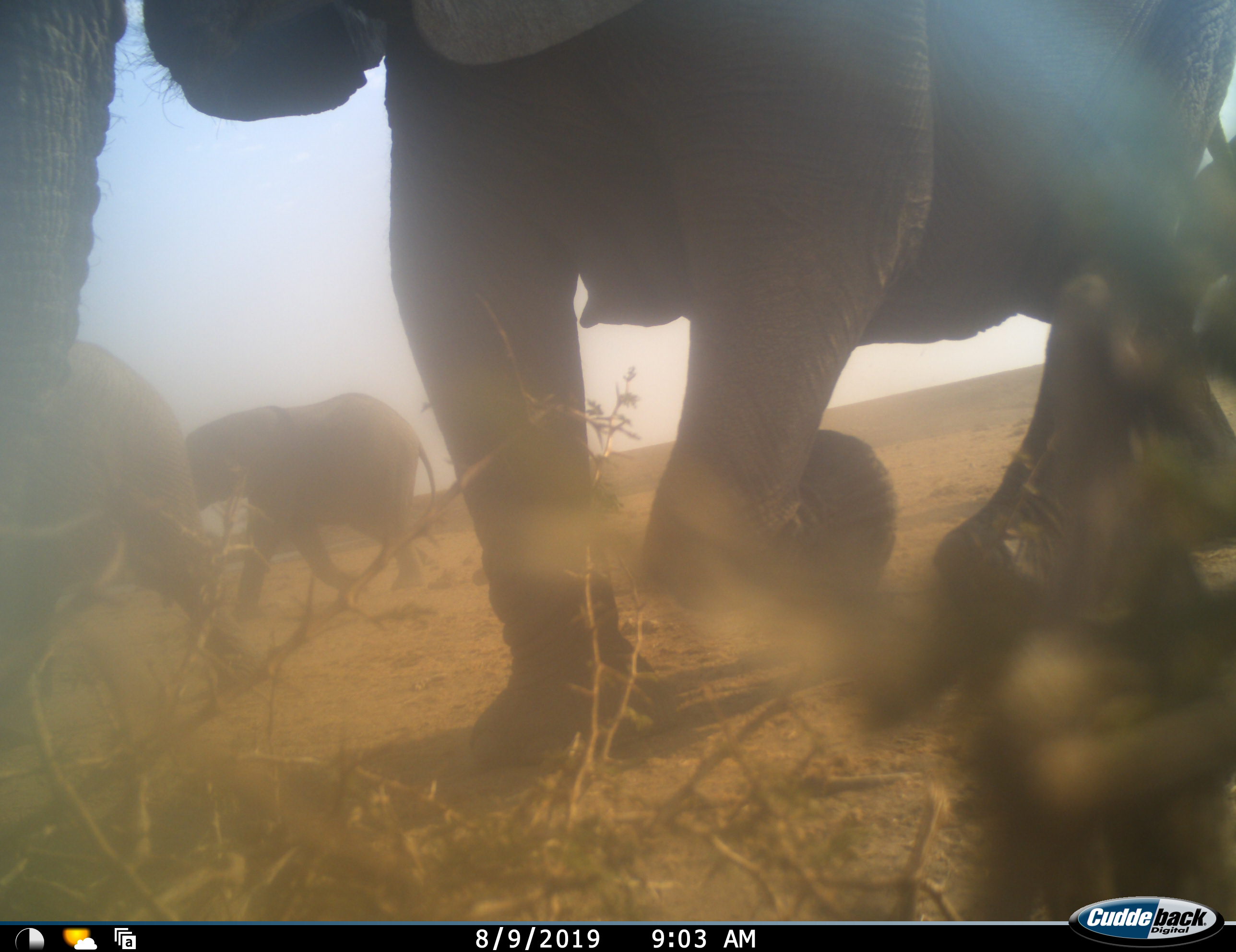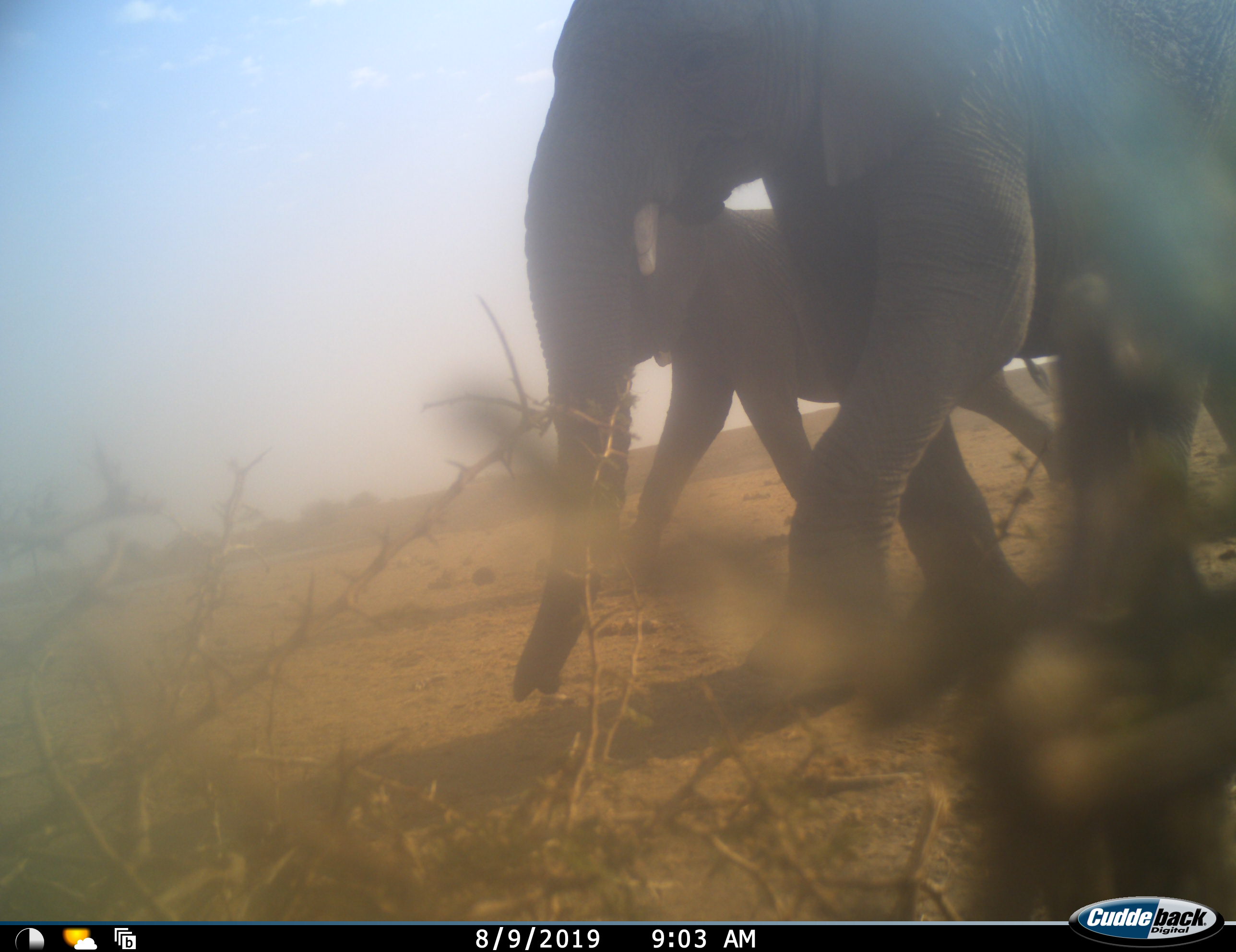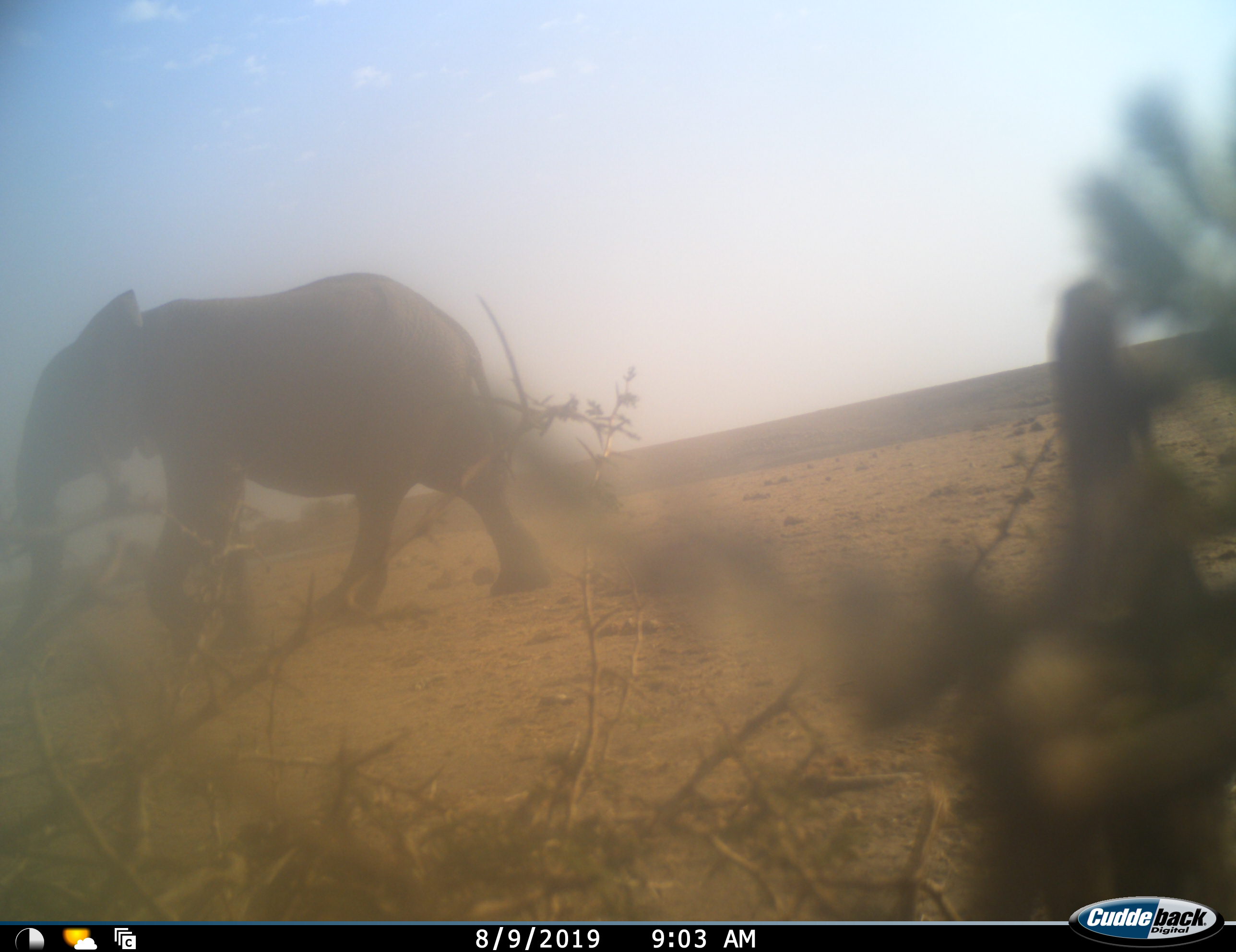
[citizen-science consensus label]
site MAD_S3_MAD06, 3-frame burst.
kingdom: Animalia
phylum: Chordata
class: Mammalia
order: Proboscidea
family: Elephantidae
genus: Loxodonta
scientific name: Loxodonta africana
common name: african bush elephant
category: elephant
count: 5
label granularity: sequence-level